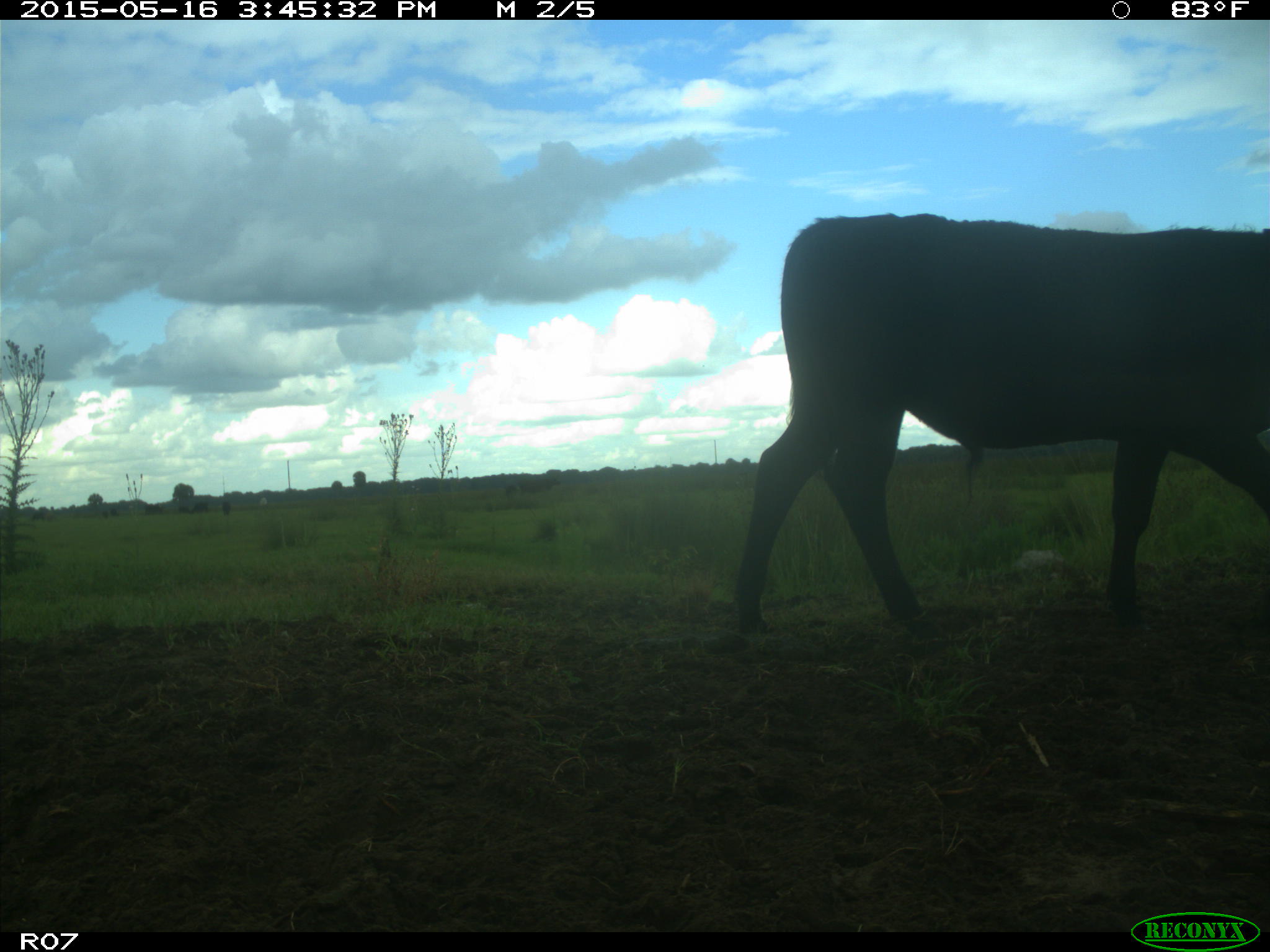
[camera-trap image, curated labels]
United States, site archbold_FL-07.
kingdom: Animalia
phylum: Chordata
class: Mammalia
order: Artiodactyla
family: Bovidae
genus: Bos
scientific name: Bos taurus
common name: domestic cow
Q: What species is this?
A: Bos taurus (domestic cow).